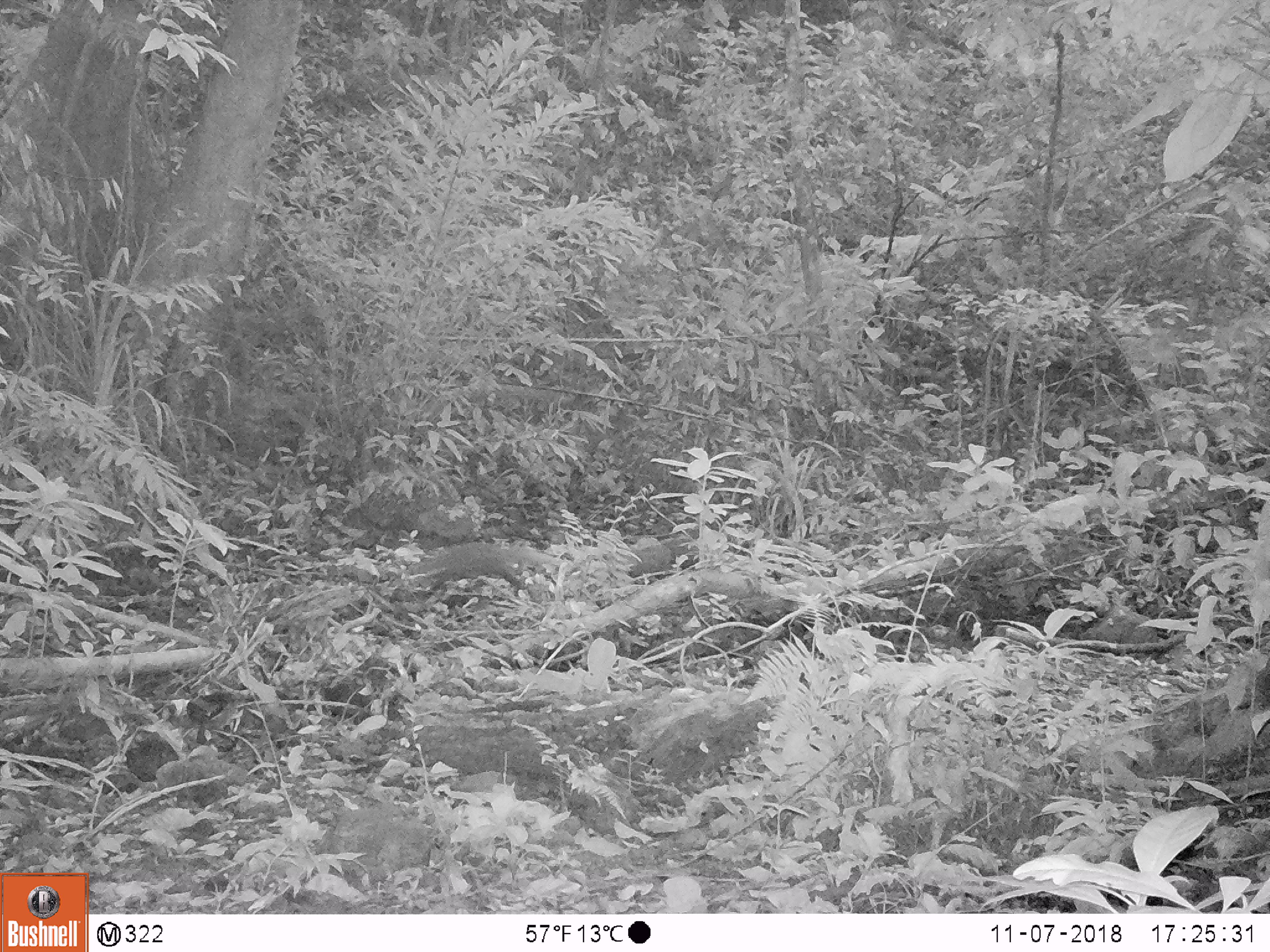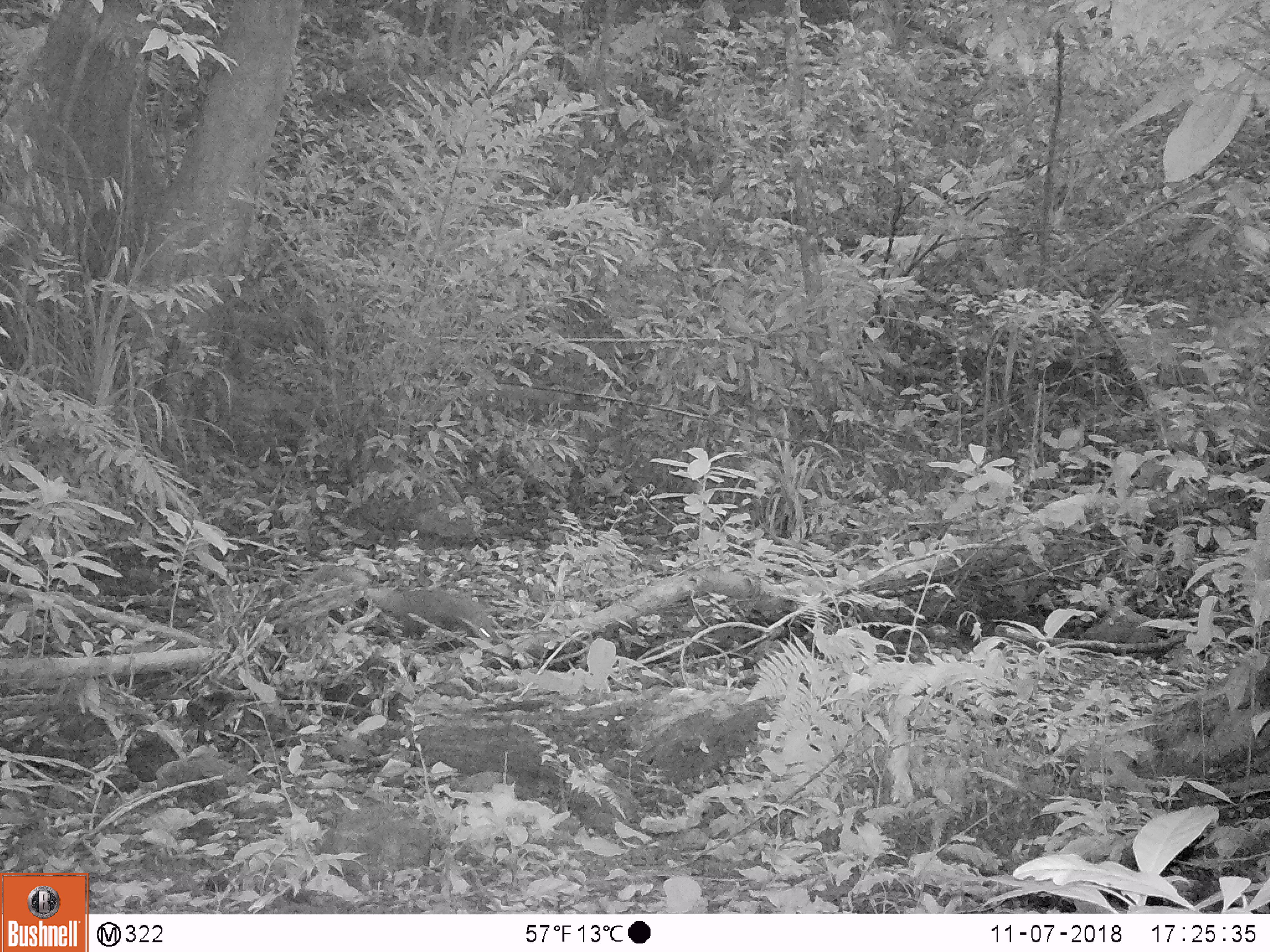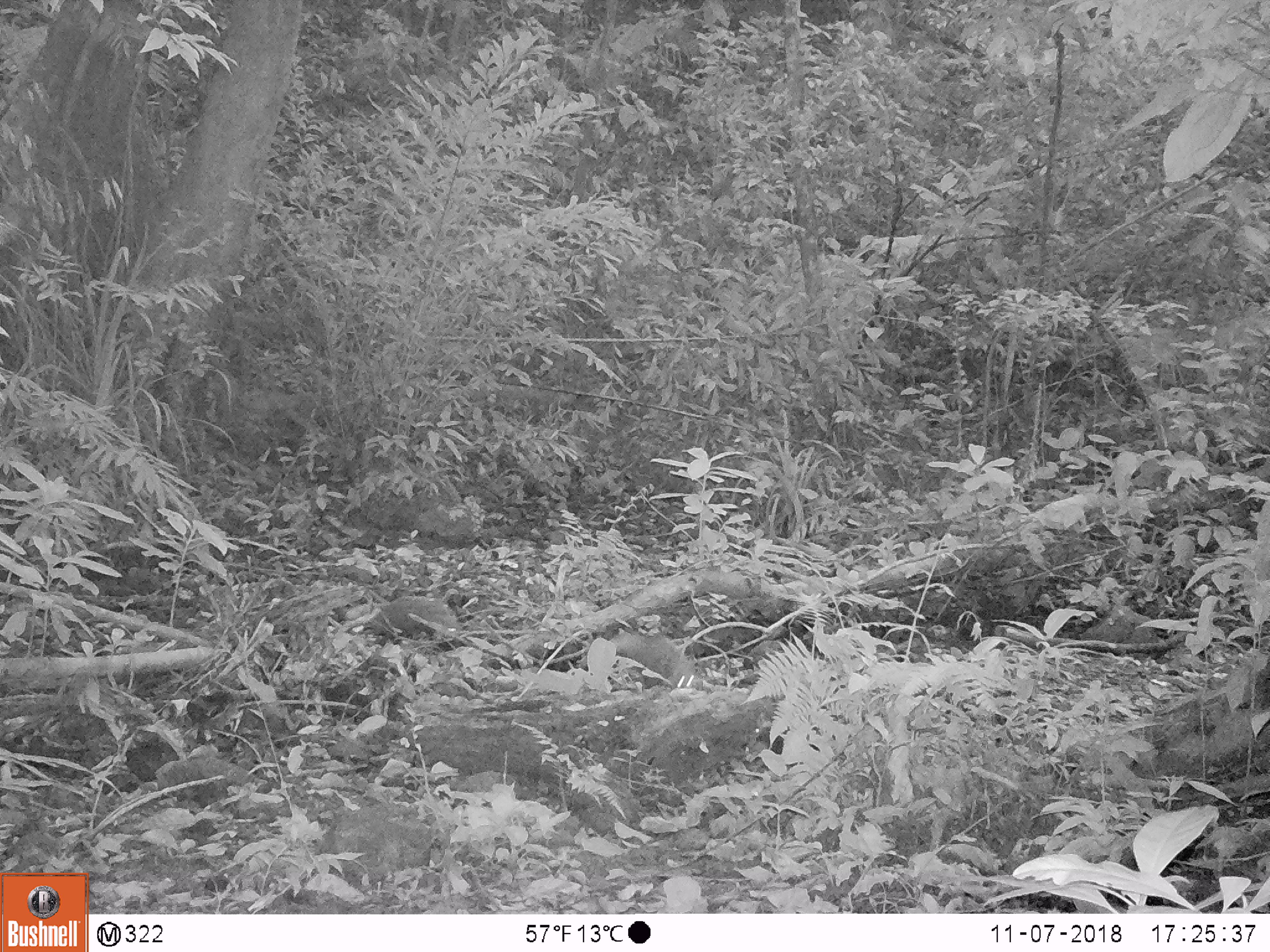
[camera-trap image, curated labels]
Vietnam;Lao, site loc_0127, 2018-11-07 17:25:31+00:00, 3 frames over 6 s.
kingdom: Animalia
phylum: Chordata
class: Mammalia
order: Carnivora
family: Herpestidae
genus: Urva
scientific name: Urva urva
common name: crab-eating mongoose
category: crab eating mongoose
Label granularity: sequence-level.